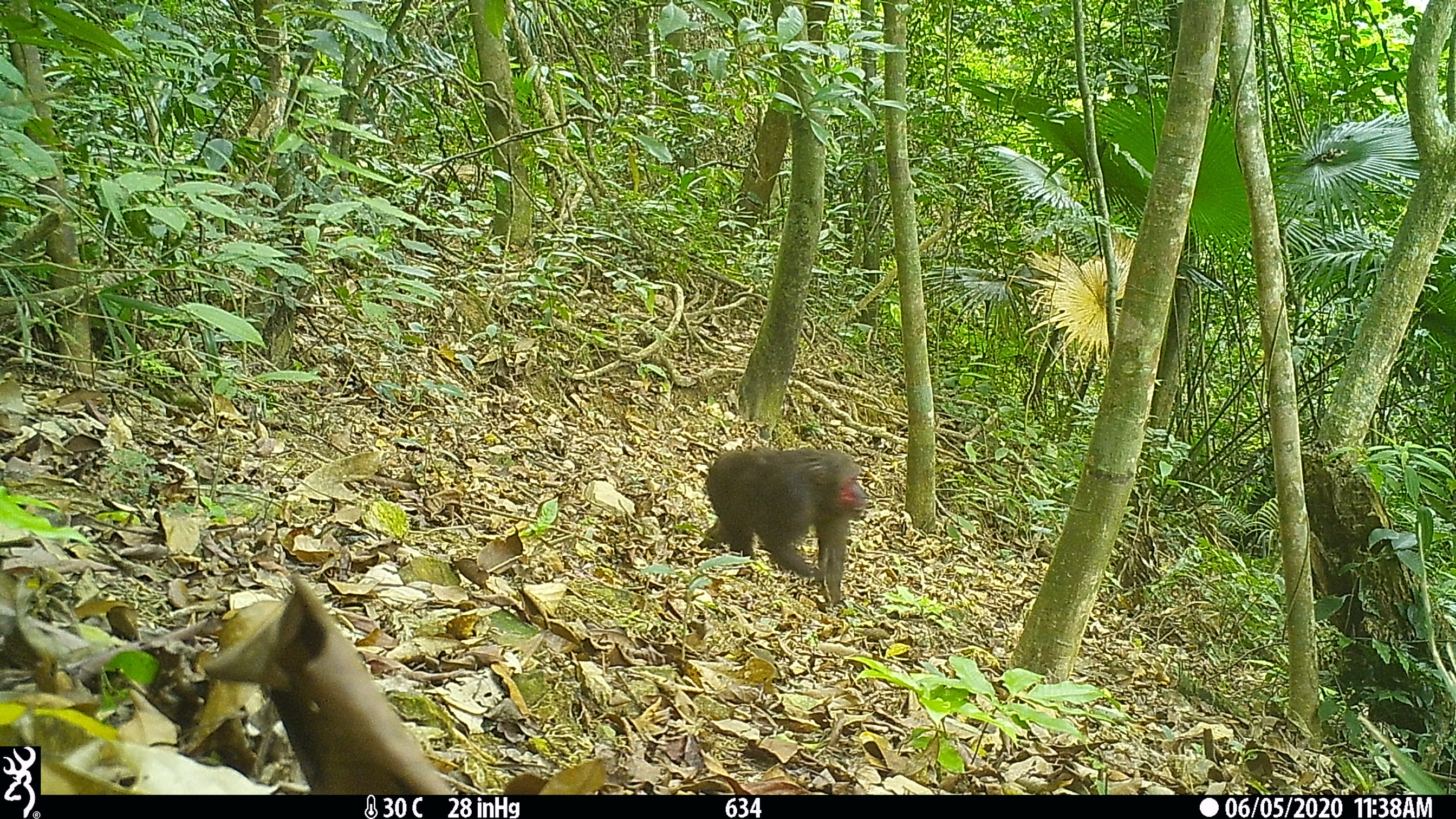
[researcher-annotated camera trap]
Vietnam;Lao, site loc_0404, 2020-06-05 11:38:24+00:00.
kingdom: Animalia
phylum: Chordata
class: Mammalia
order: Primates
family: Cercopithecidae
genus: Macaca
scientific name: Macaca arctoides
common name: stump-tailed macaque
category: stump tailed macaque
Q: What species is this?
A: Stump tailed macaque (stump-tailed macaque) (Macaca arctoides).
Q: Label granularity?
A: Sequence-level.